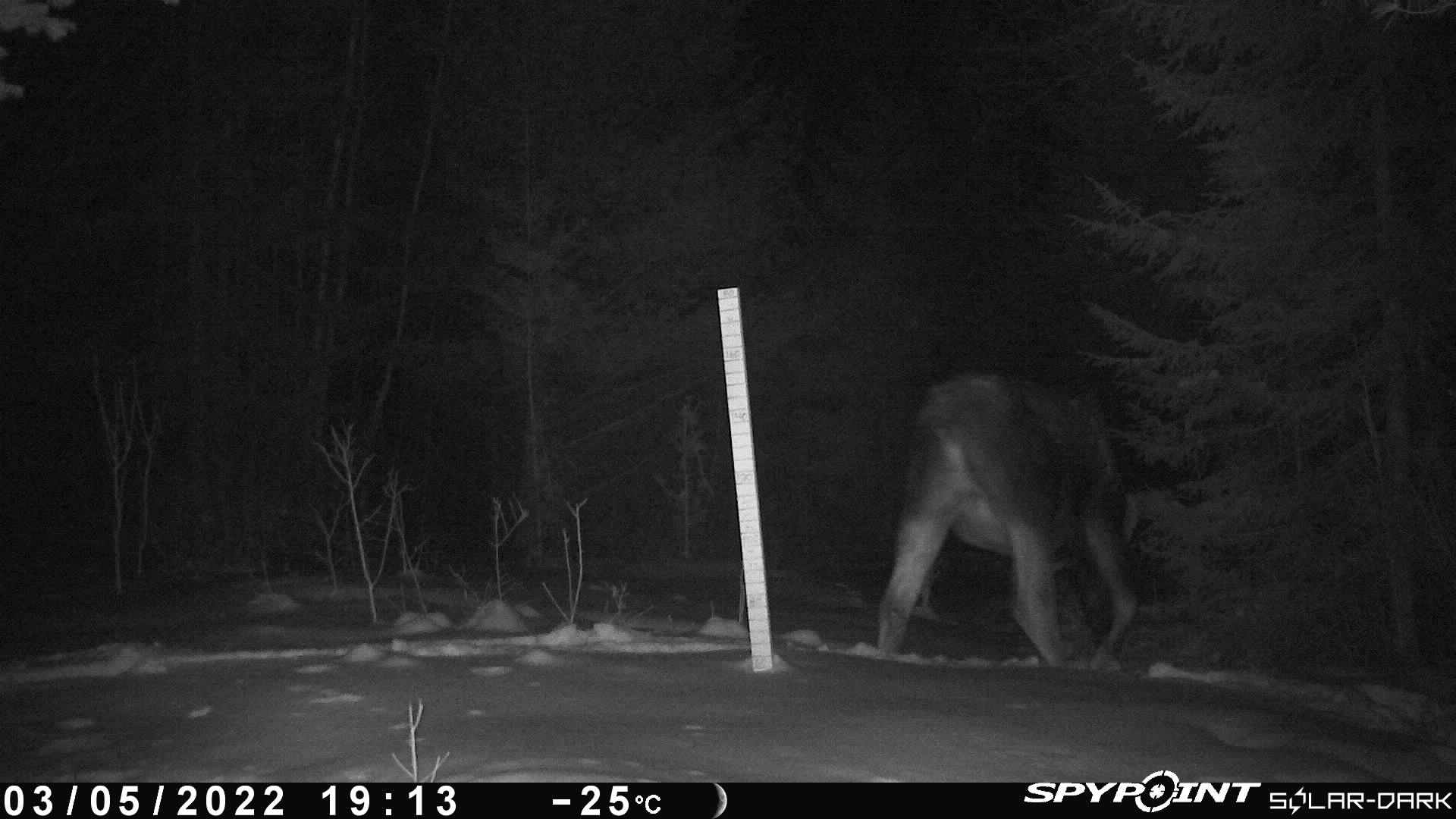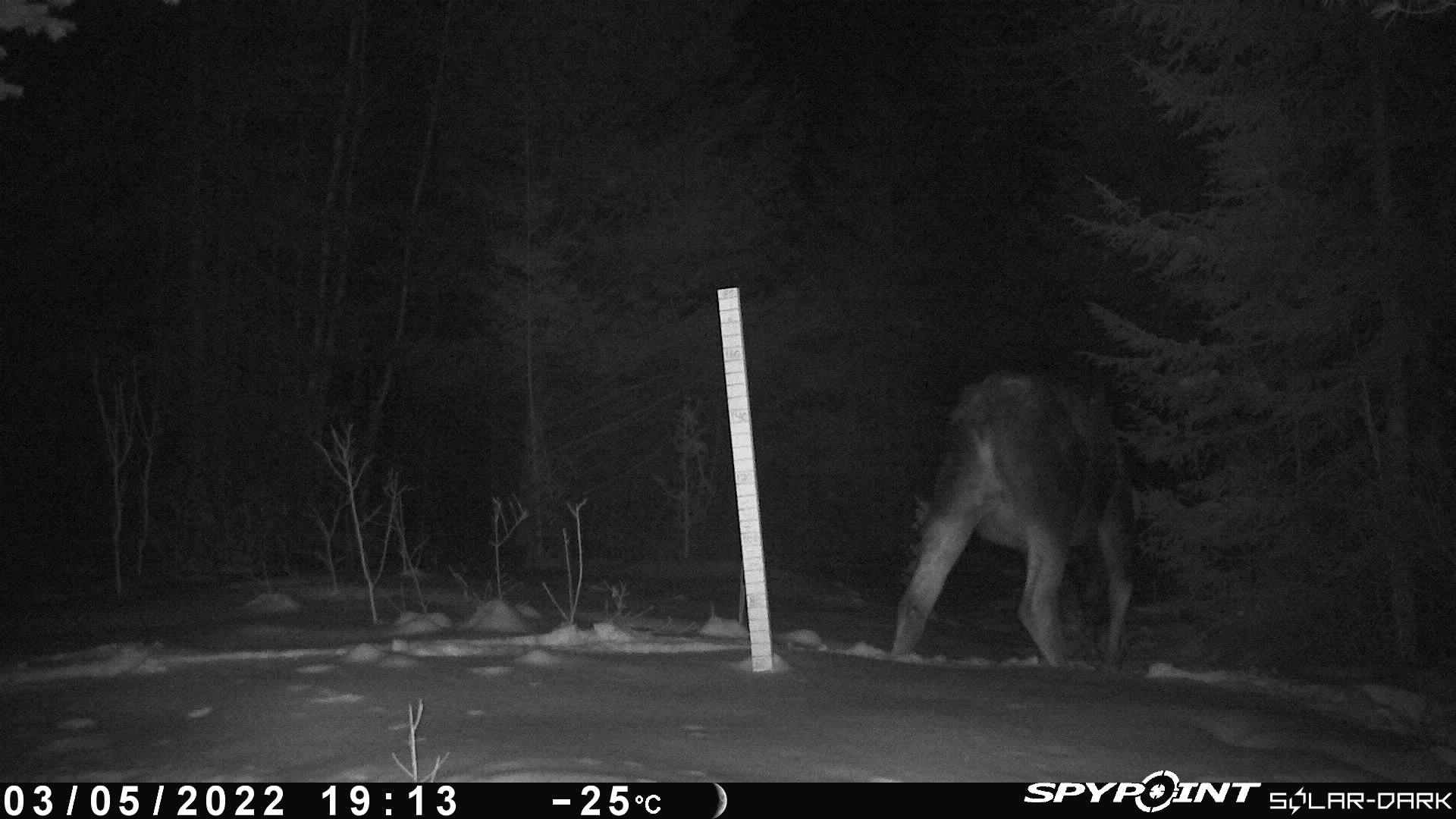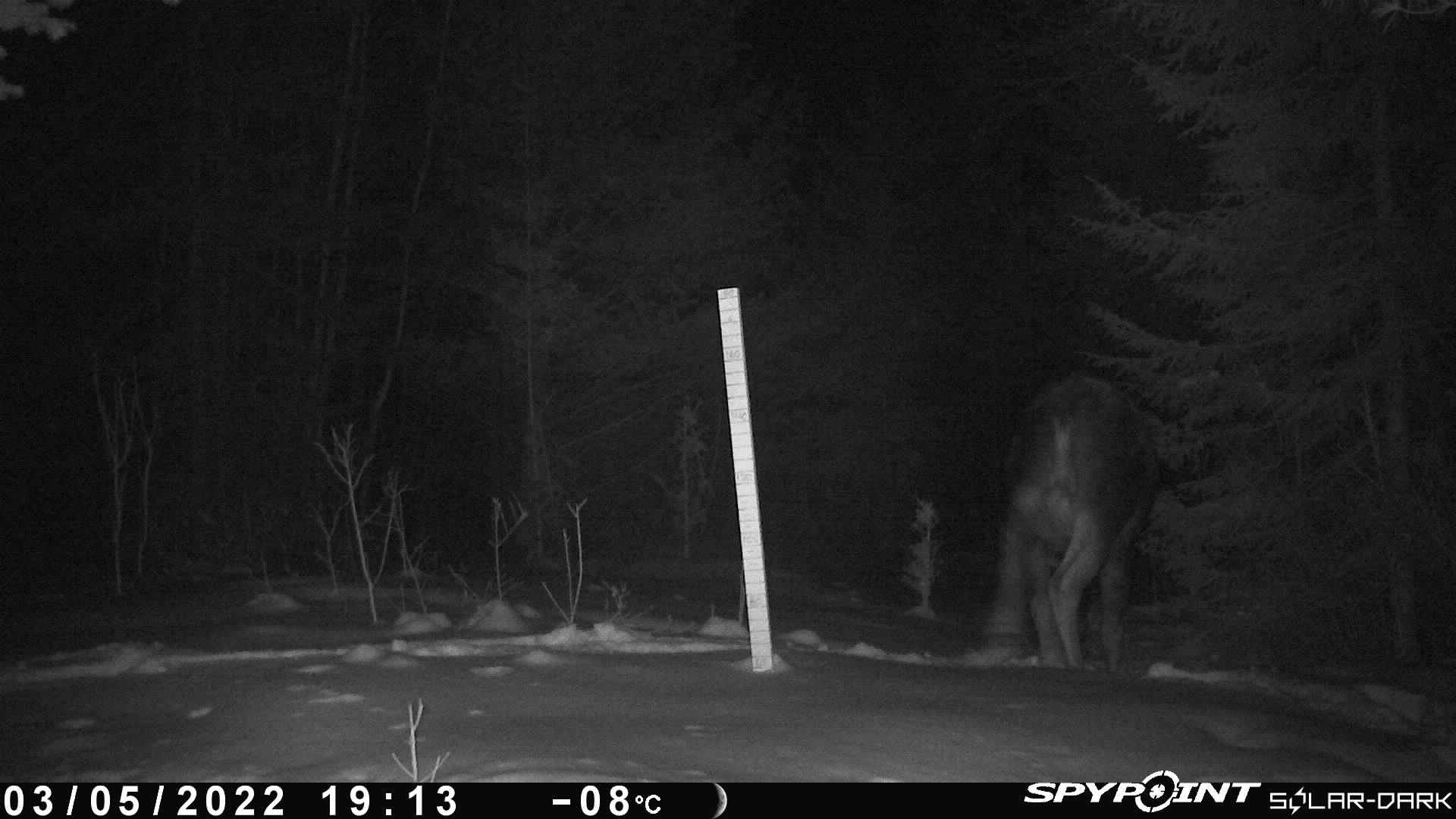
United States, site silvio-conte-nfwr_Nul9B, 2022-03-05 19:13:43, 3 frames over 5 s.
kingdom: Animalia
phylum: Chordata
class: Mammalia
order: Artiodactyla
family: Cervidae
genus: Alces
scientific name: Alces alces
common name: moose